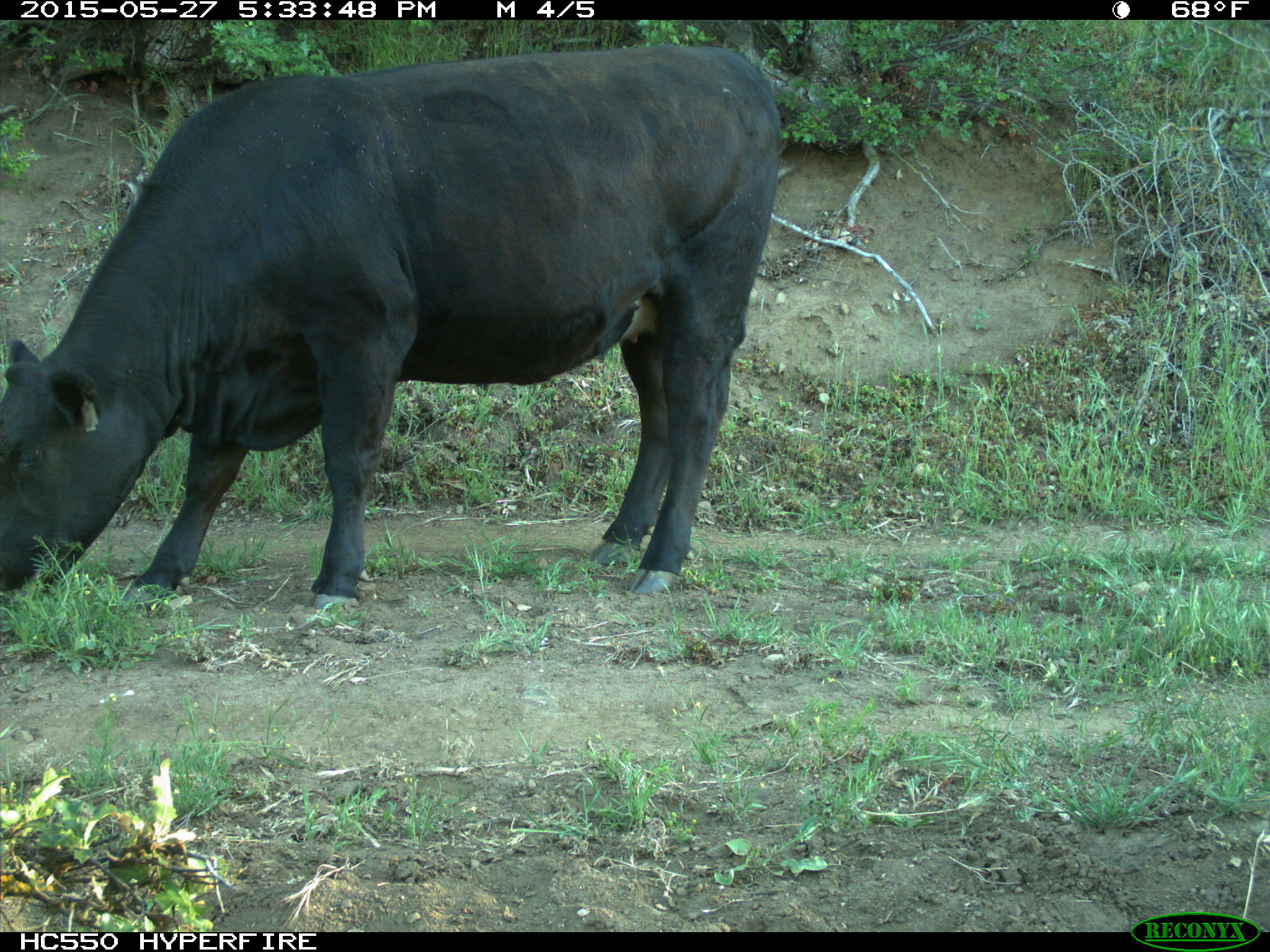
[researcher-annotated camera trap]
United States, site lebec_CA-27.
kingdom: Animalia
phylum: Chordata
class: Mammalia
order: Artiodactyla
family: Bovidae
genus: Bos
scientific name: Bos taurus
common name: domestic cow